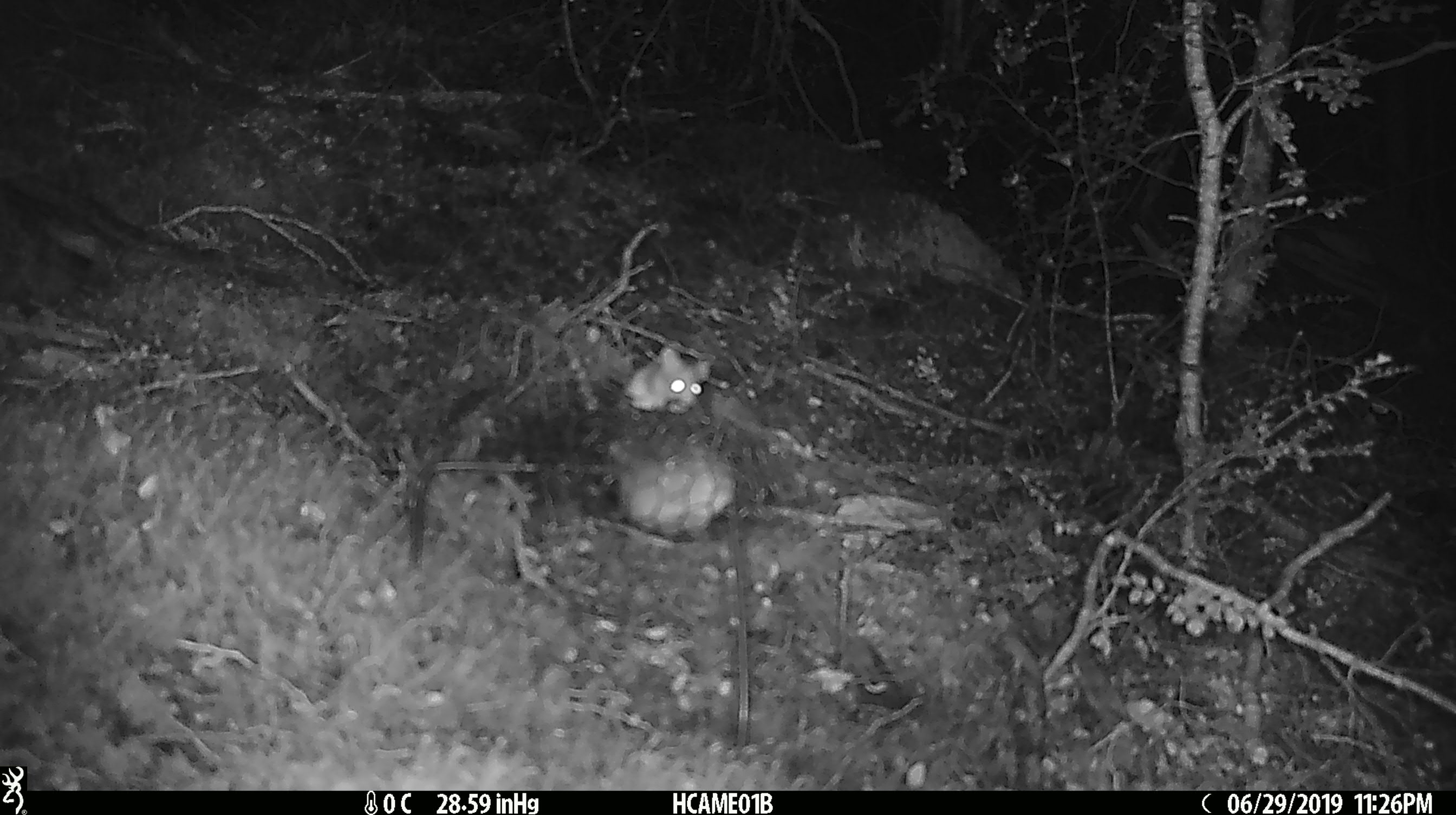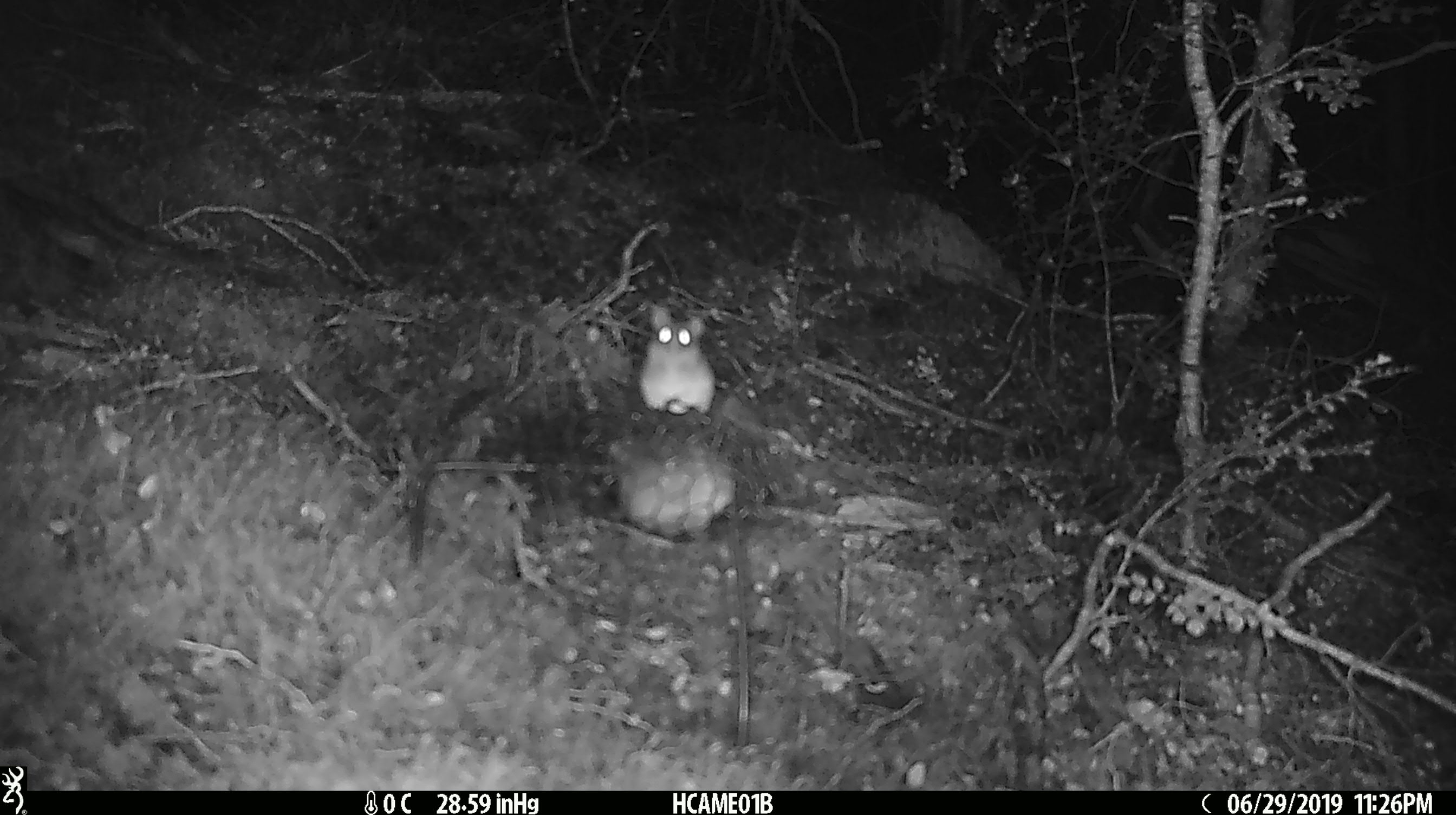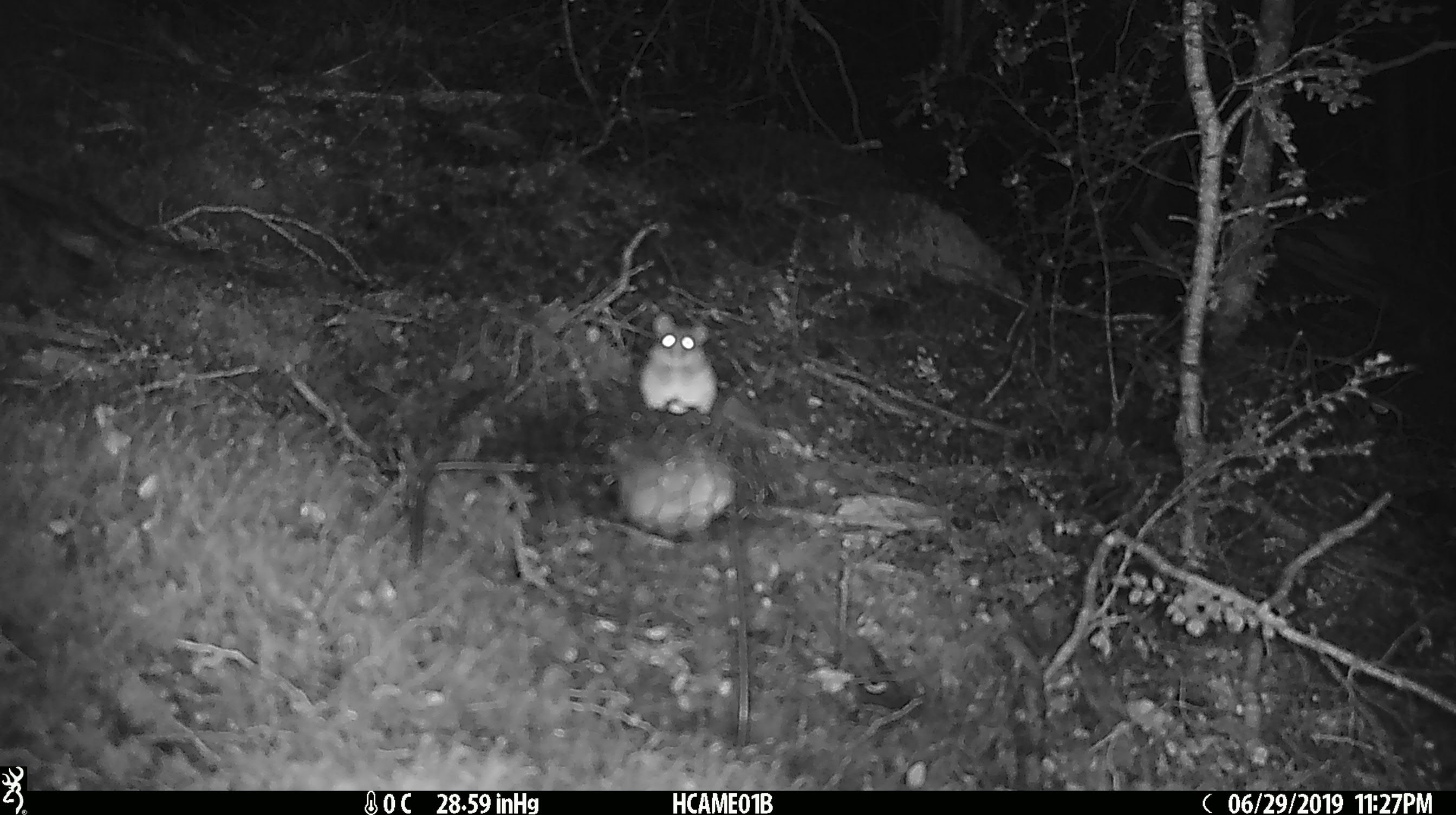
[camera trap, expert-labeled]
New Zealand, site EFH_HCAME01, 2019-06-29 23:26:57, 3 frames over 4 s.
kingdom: Animalia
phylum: Chordata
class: Mammalia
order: Rodentia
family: Muridae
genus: Mus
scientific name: Mus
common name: mouse